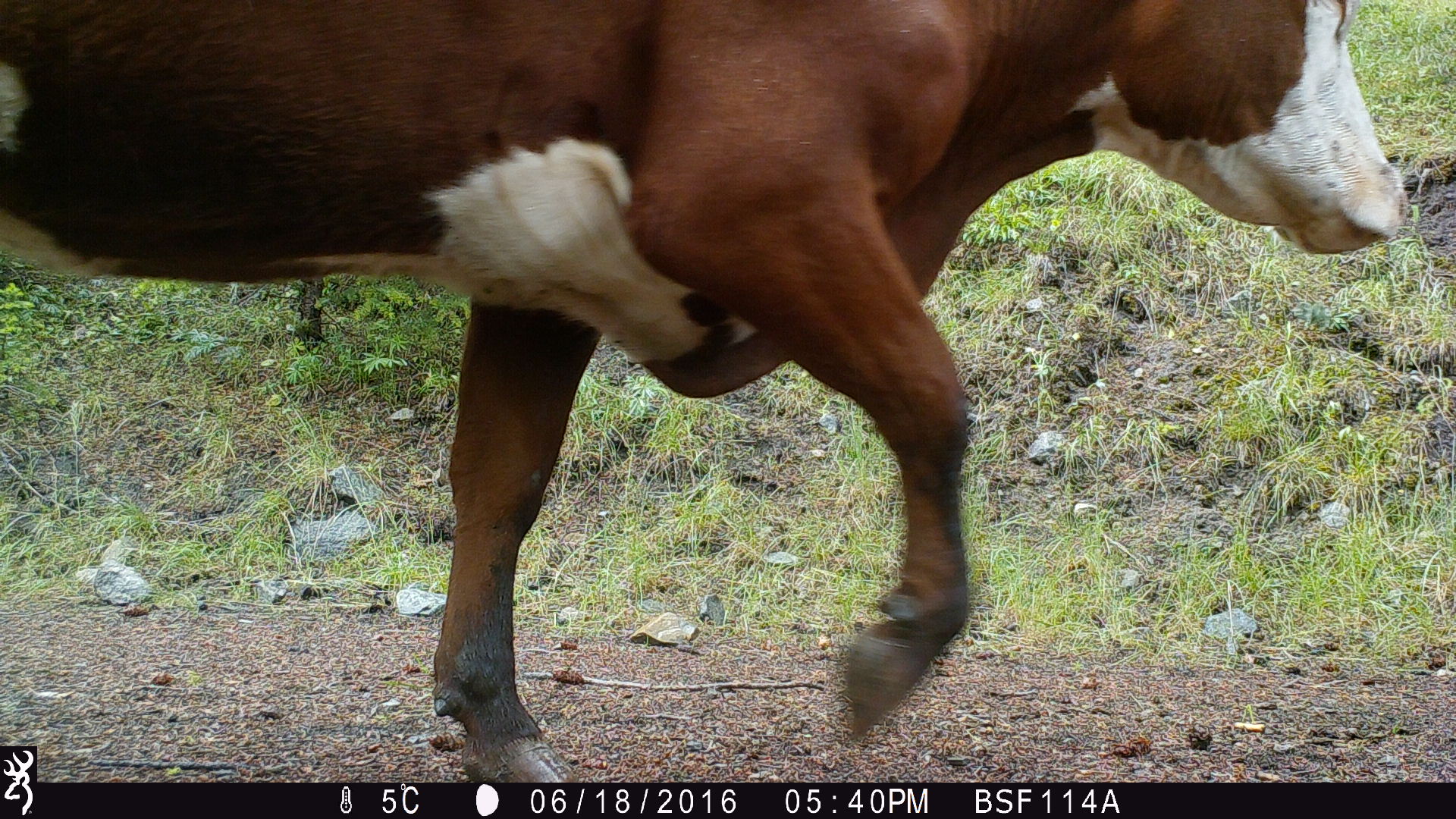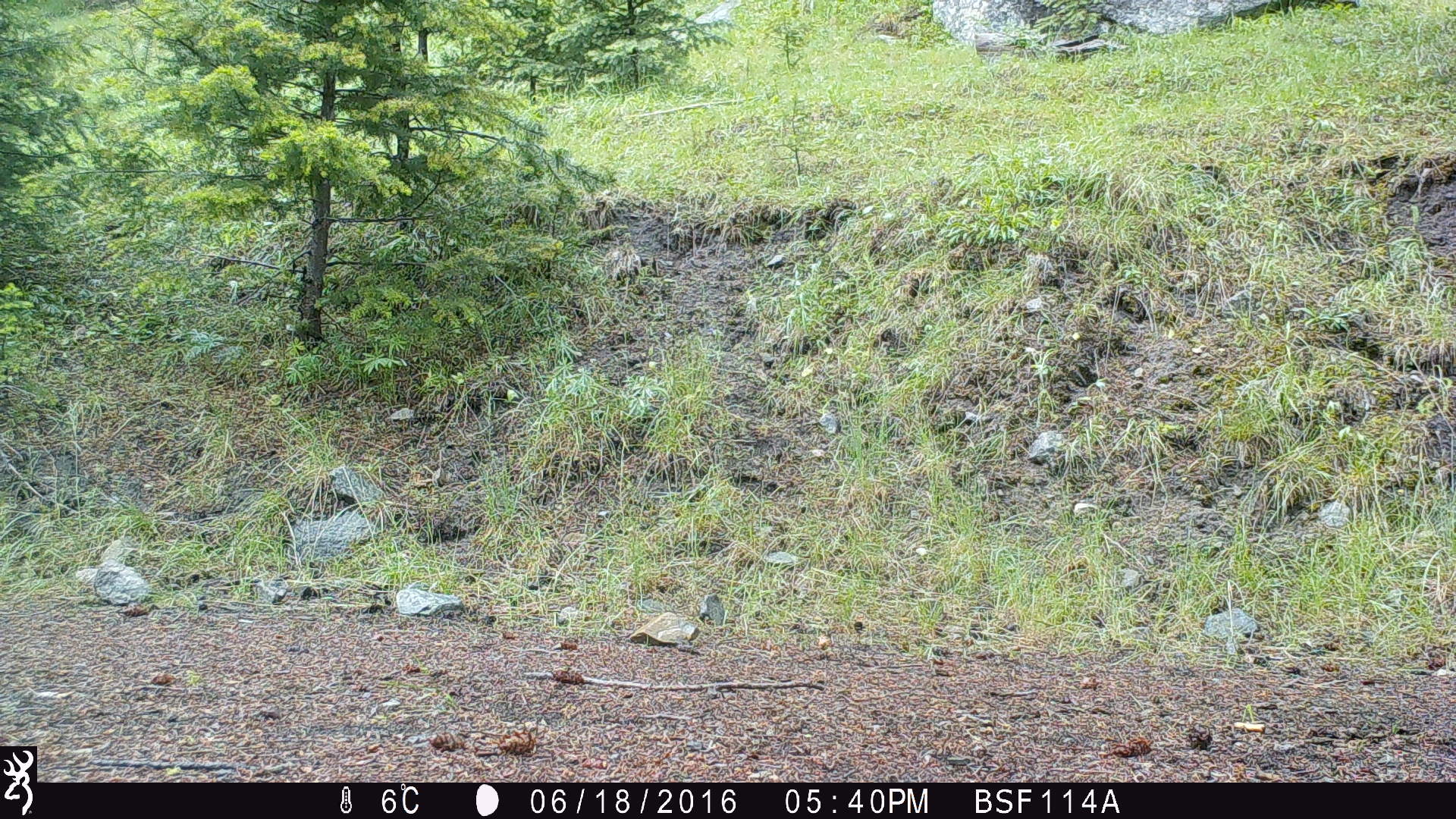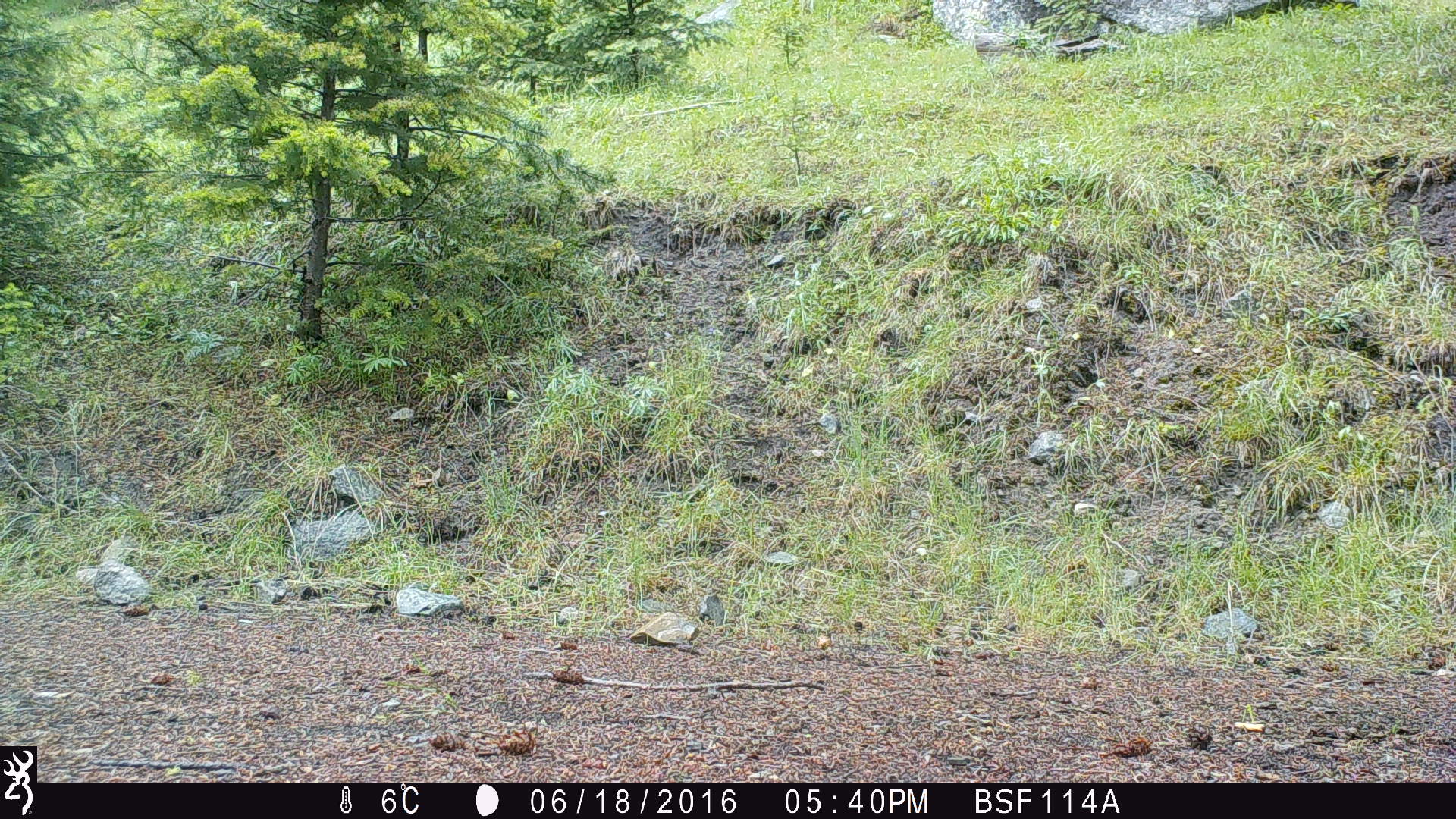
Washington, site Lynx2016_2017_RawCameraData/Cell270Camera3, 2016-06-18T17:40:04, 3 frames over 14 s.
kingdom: Animalia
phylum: Chordata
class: Mammalia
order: Artiodactyla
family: Bovidae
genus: Bos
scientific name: Bos taurus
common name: domestic cattle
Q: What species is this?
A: Domestic cattle (Bos taurus).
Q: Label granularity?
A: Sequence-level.